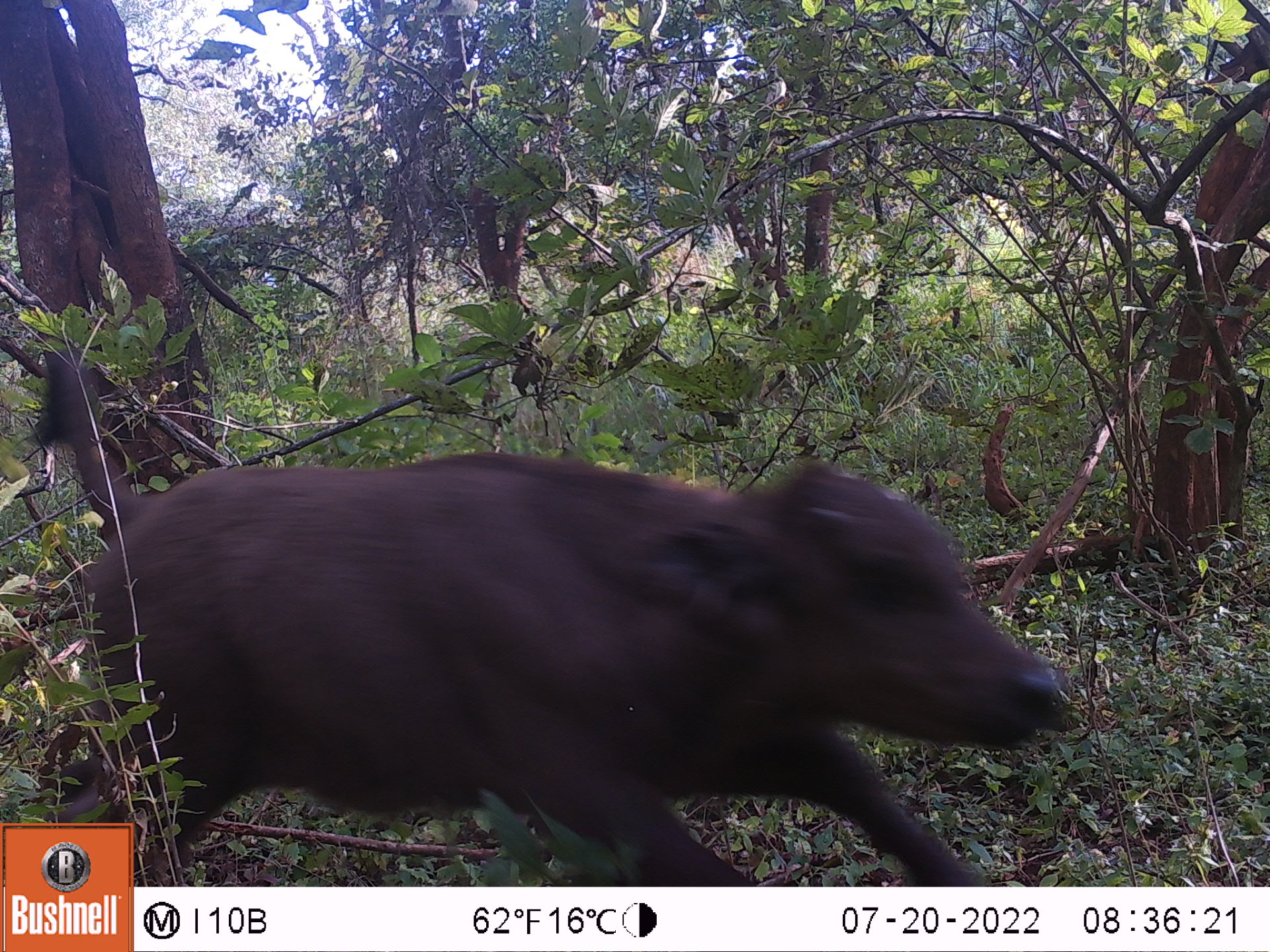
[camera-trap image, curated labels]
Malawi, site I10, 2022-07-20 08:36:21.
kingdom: Animalia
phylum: Chordata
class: Mammalia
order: Artiodactyla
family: Bovidae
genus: Syncerus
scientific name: Syncerus caffer caffer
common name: cape buffalo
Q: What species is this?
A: Cape buffalo (Syncerus caffer caffer).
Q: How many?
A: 1.